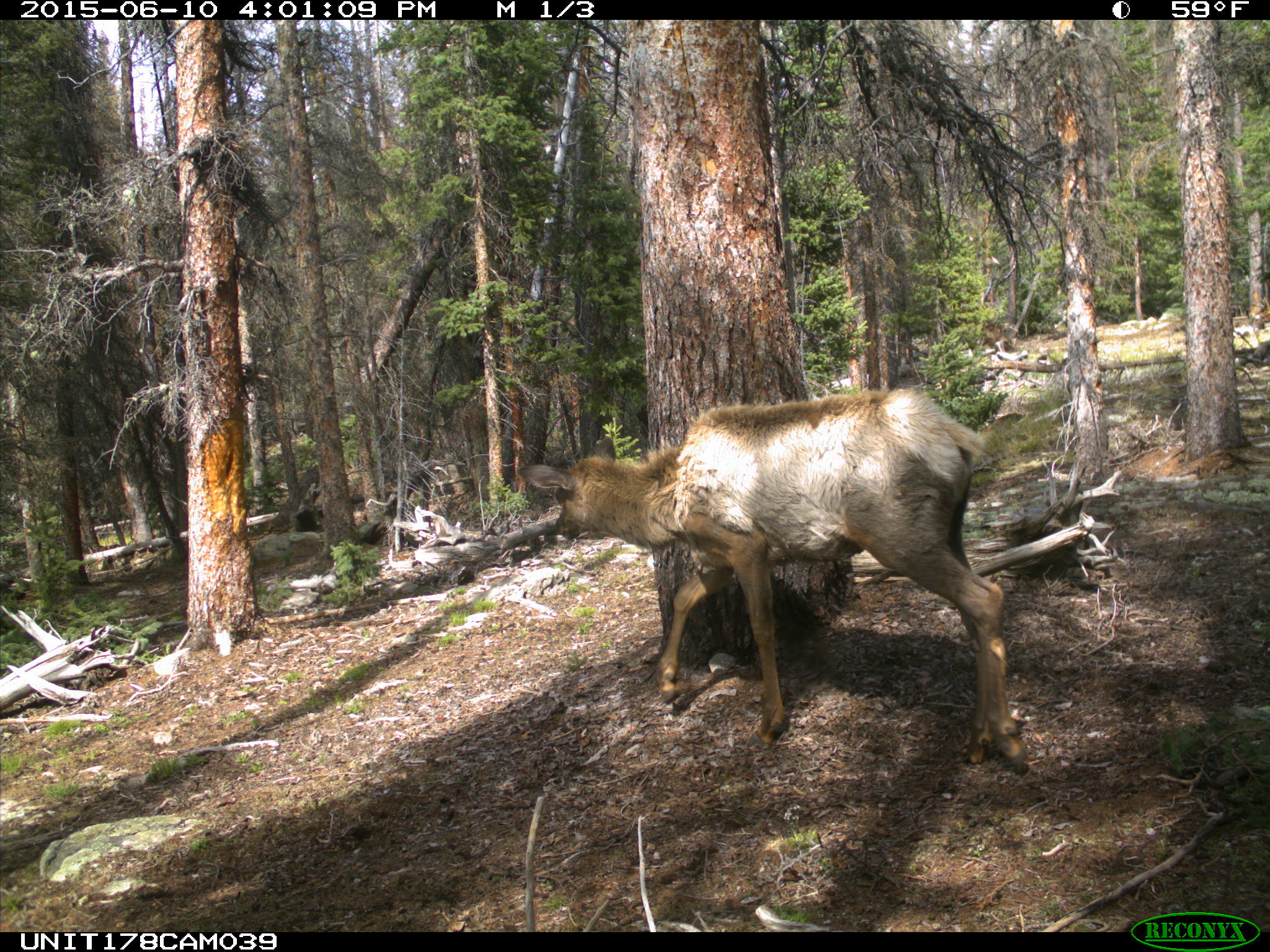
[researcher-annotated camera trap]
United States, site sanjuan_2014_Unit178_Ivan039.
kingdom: Animalia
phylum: Chordata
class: Mammalia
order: Artiodactyla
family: Cervidae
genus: Cervus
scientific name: Cervus elaphus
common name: red deer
Cervus elaphus (red deer).